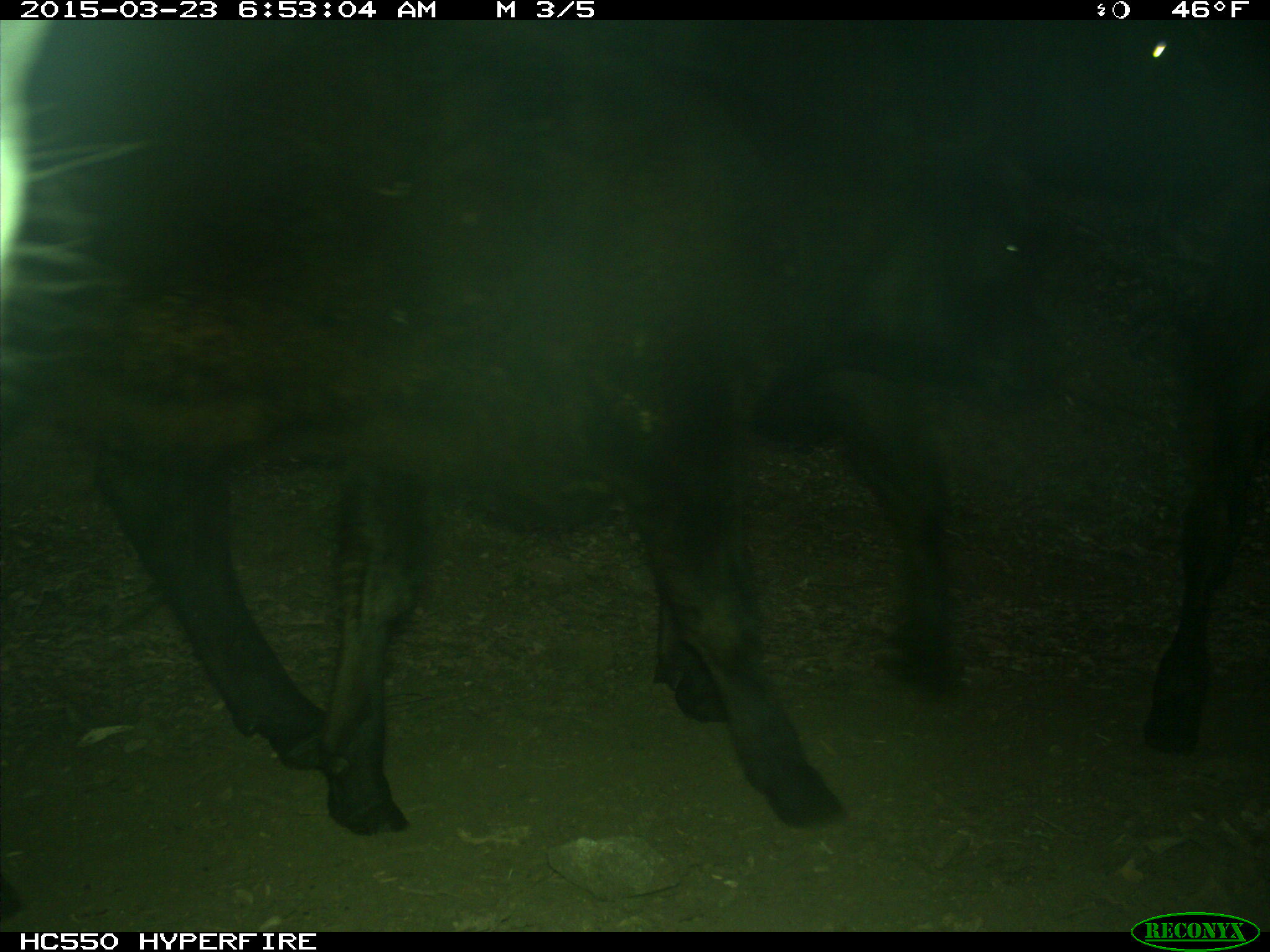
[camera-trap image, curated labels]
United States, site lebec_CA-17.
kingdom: Animalia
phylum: Chordata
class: Mammalia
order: Artiodactyla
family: Bovidae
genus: Bos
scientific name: Bos taurus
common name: domestic cow